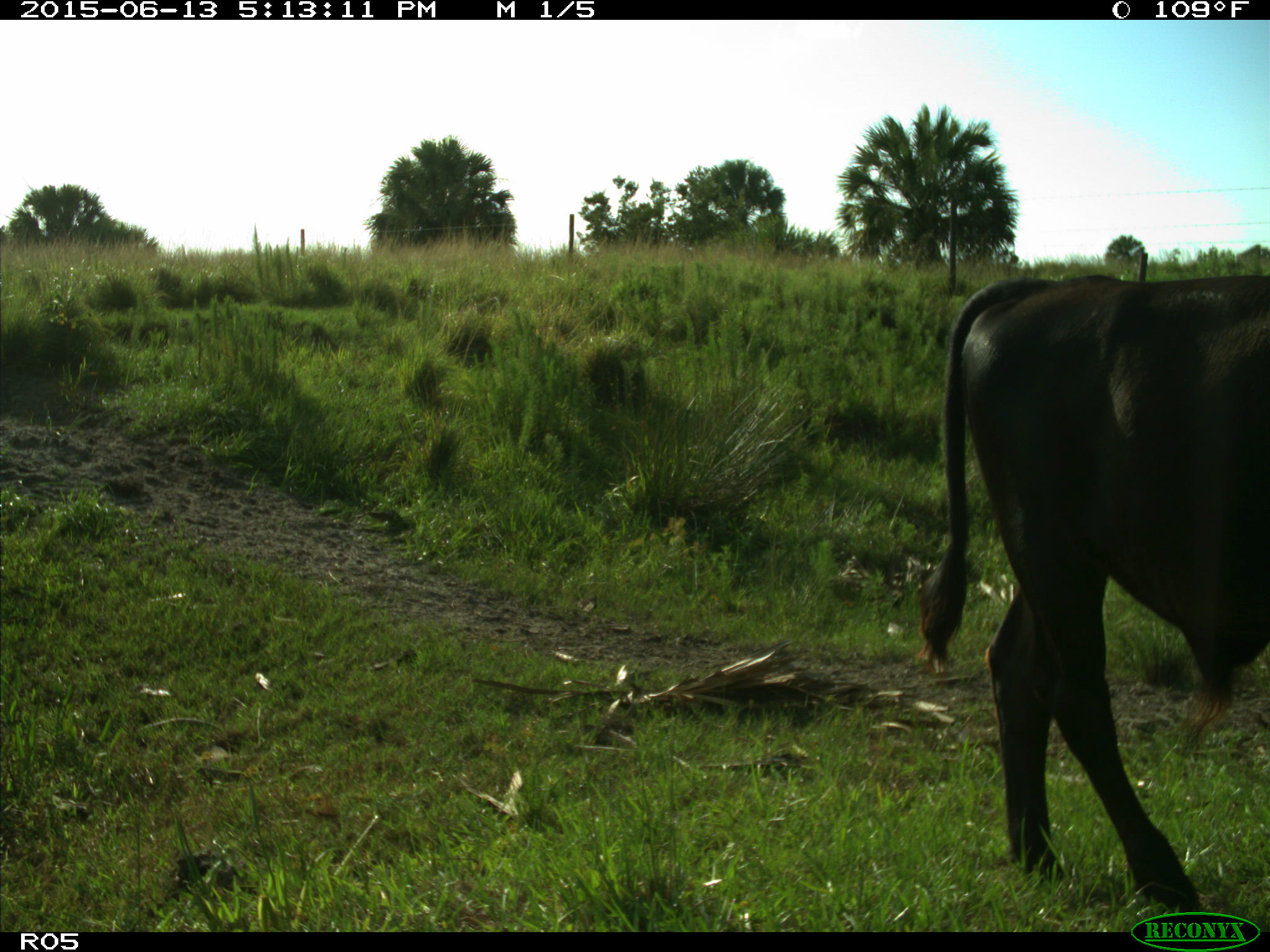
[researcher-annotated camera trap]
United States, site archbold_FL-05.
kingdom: Animalia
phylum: Chordata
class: Mammalia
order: Artiodactyla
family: Bovidae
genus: Bos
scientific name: Bos taurus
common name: domestic cow